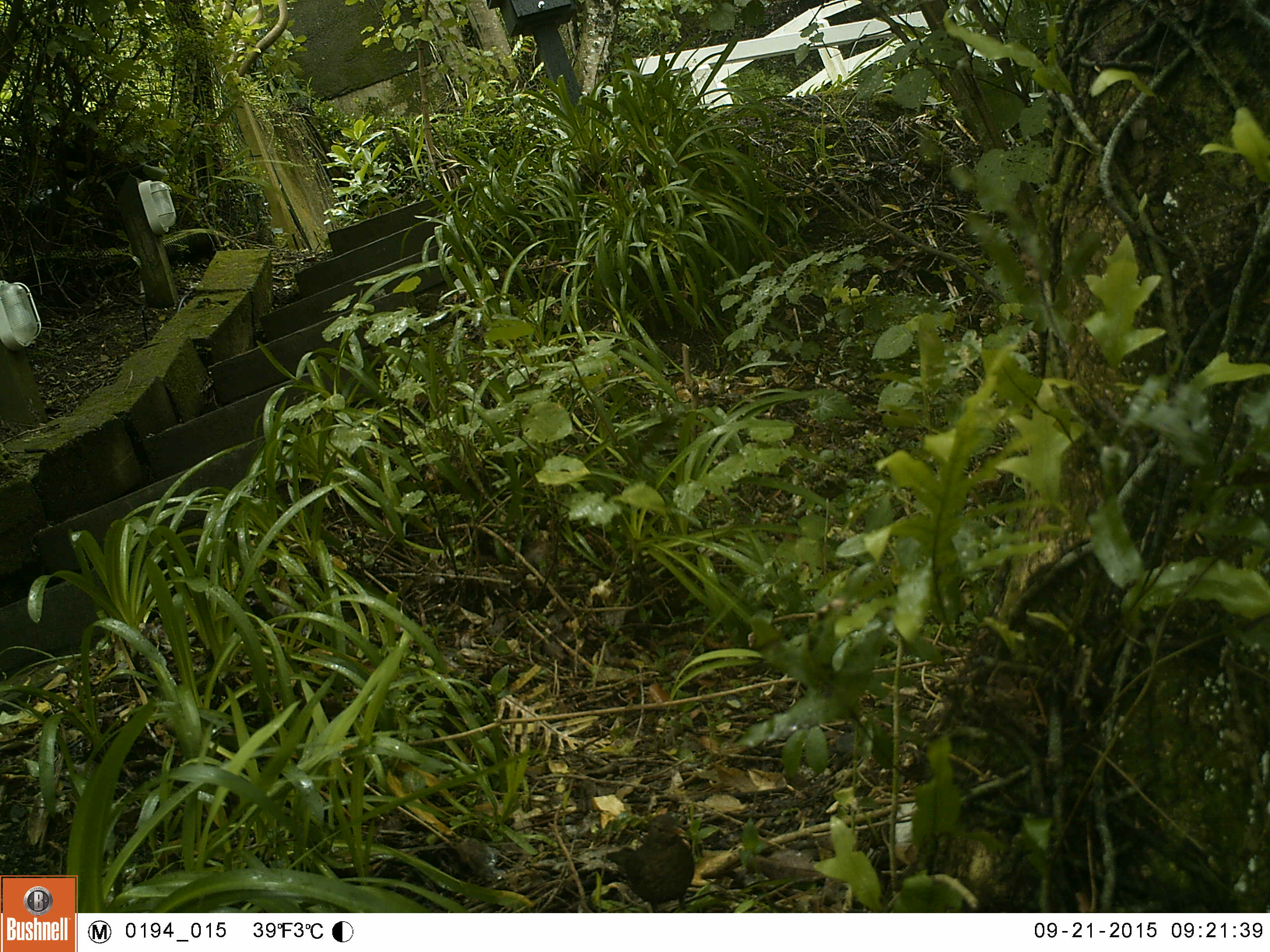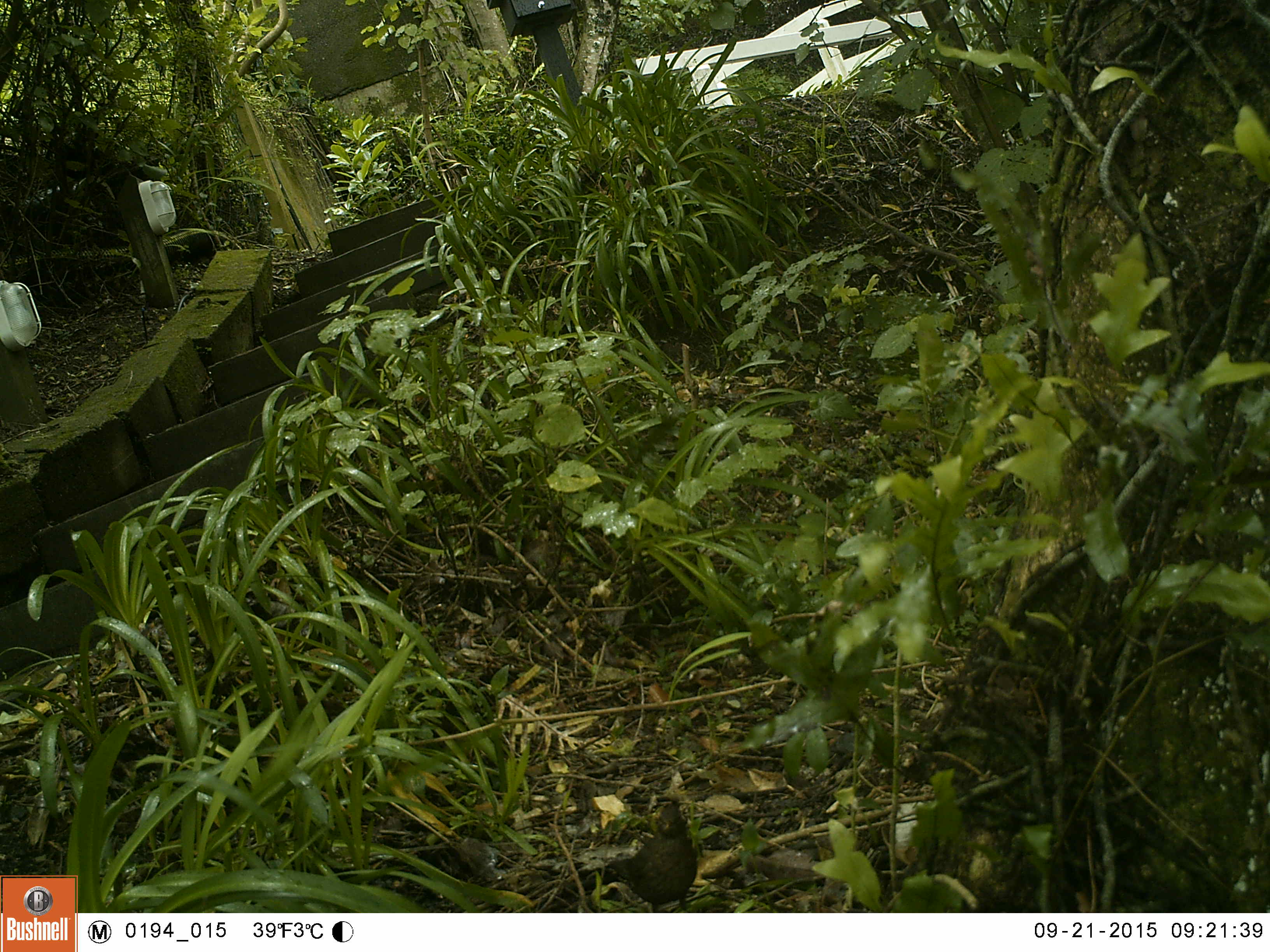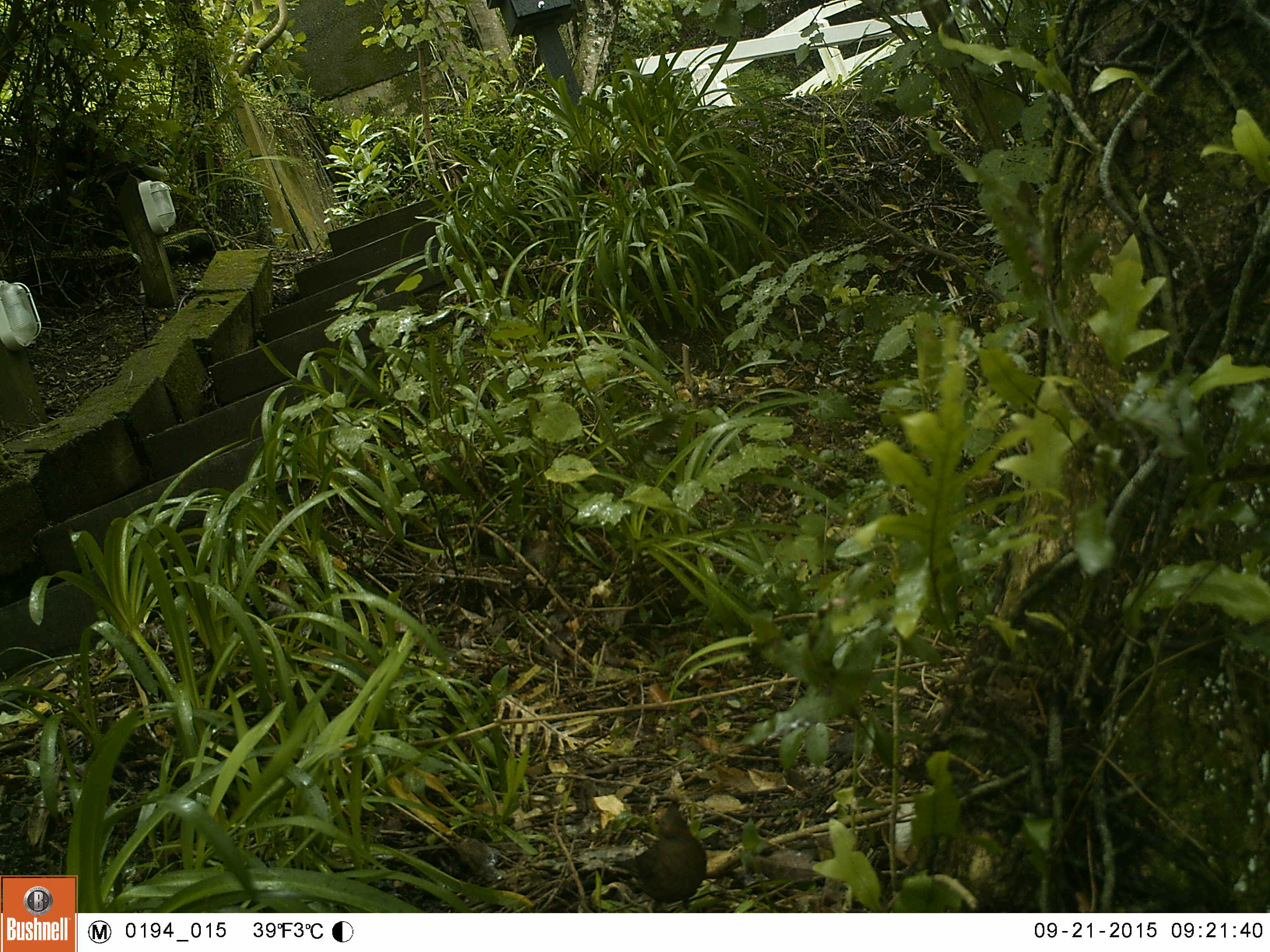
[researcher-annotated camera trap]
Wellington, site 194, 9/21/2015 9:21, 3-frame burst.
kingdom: Animalia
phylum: Chordata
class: Aves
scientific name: Aves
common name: bird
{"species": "bird (Aves)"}